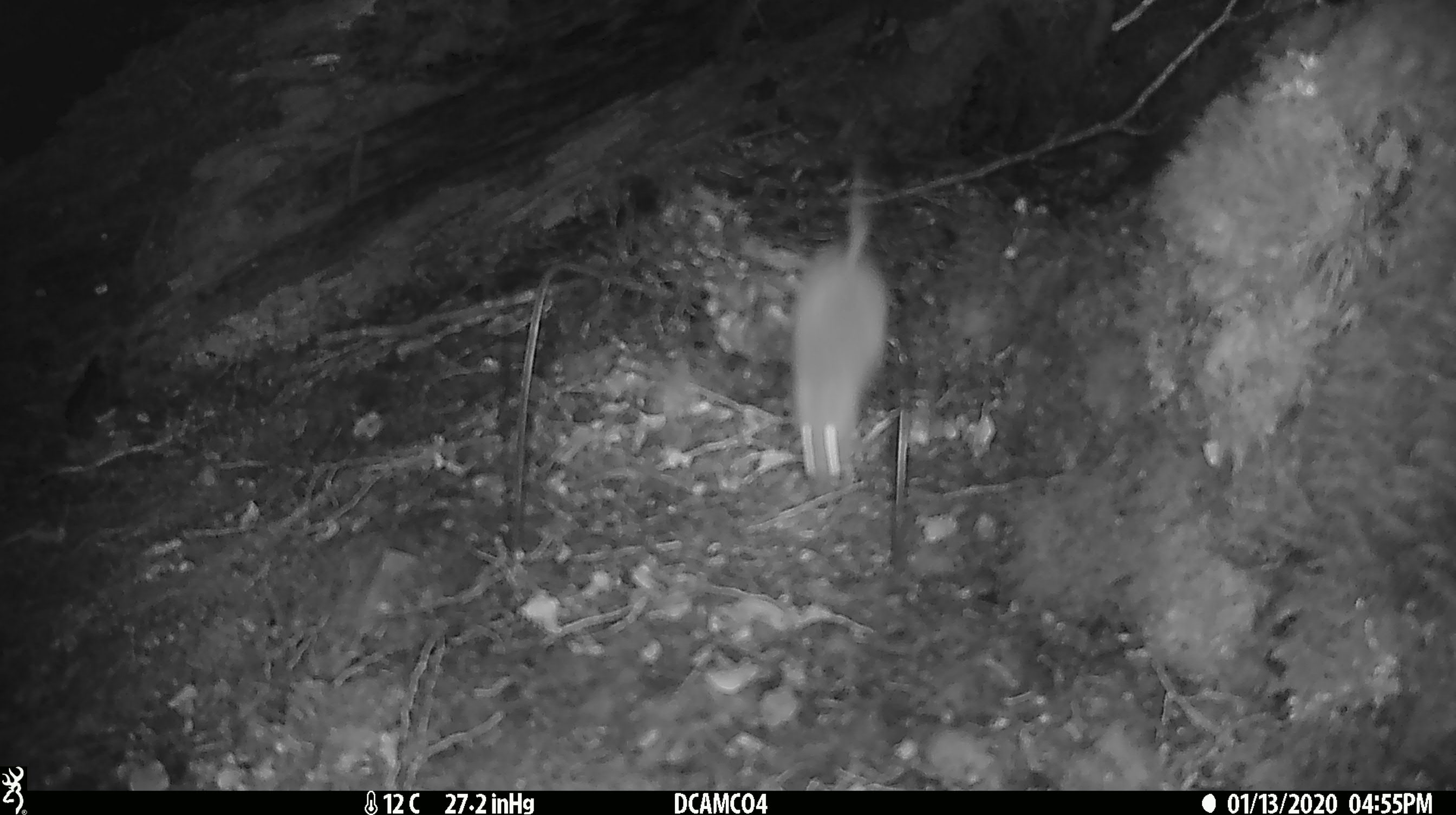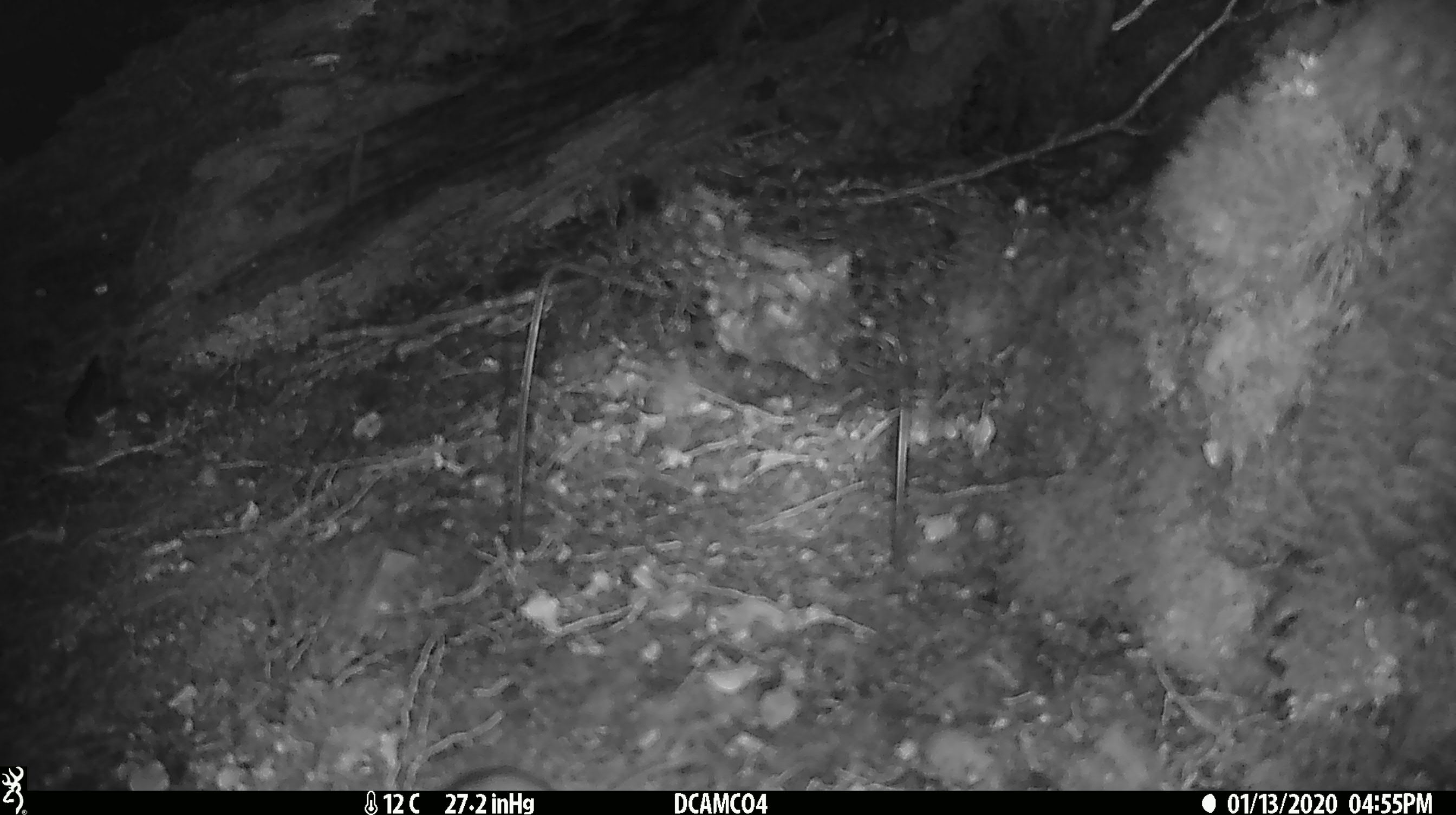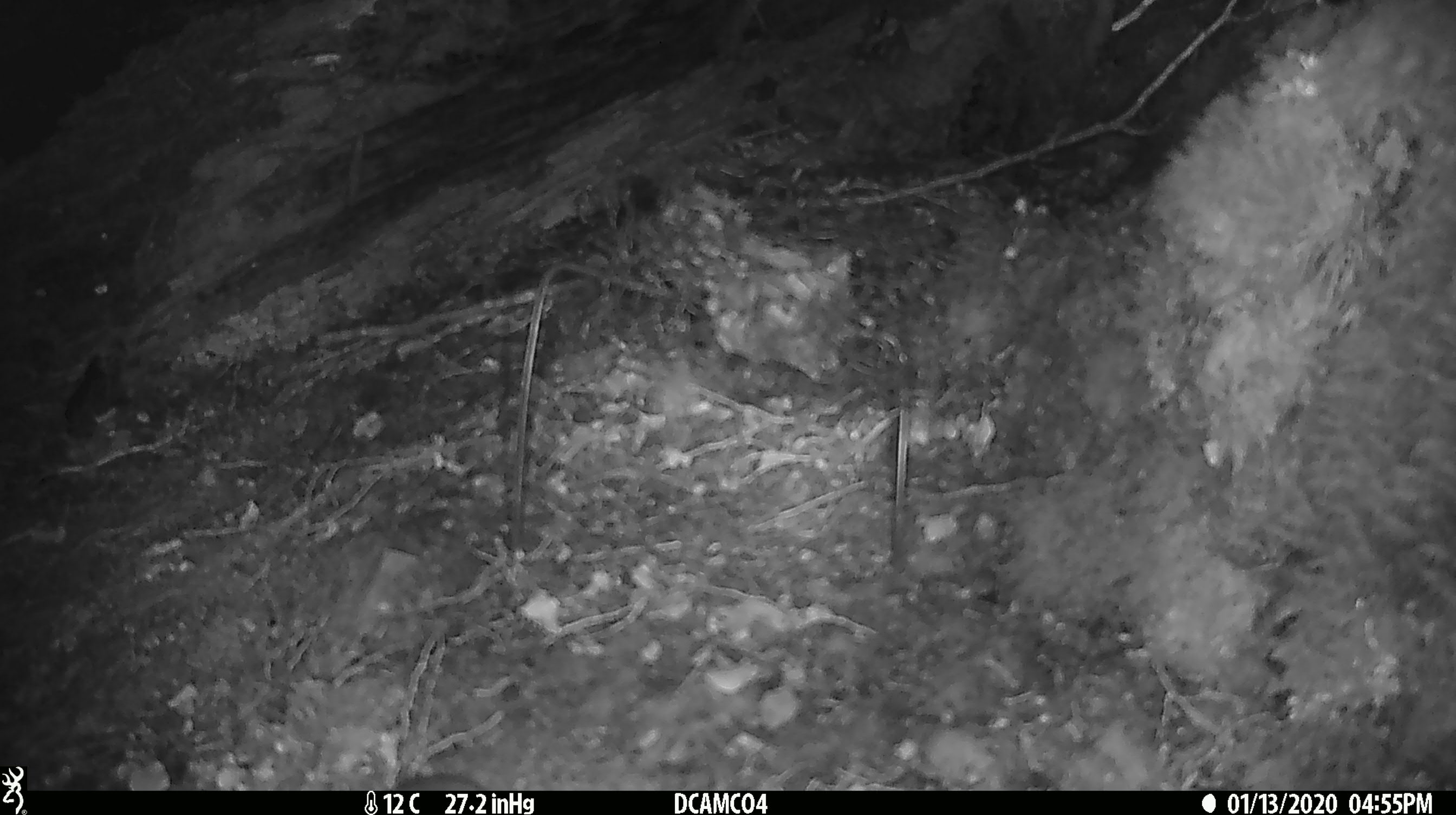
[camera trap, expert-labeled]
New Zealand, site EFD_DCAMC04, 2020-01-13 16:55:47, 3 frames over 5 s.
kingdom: Animalia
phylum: Chordata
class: Mammalia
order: Rodentia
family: Muridae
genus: Mus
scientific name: Mus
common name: mouse